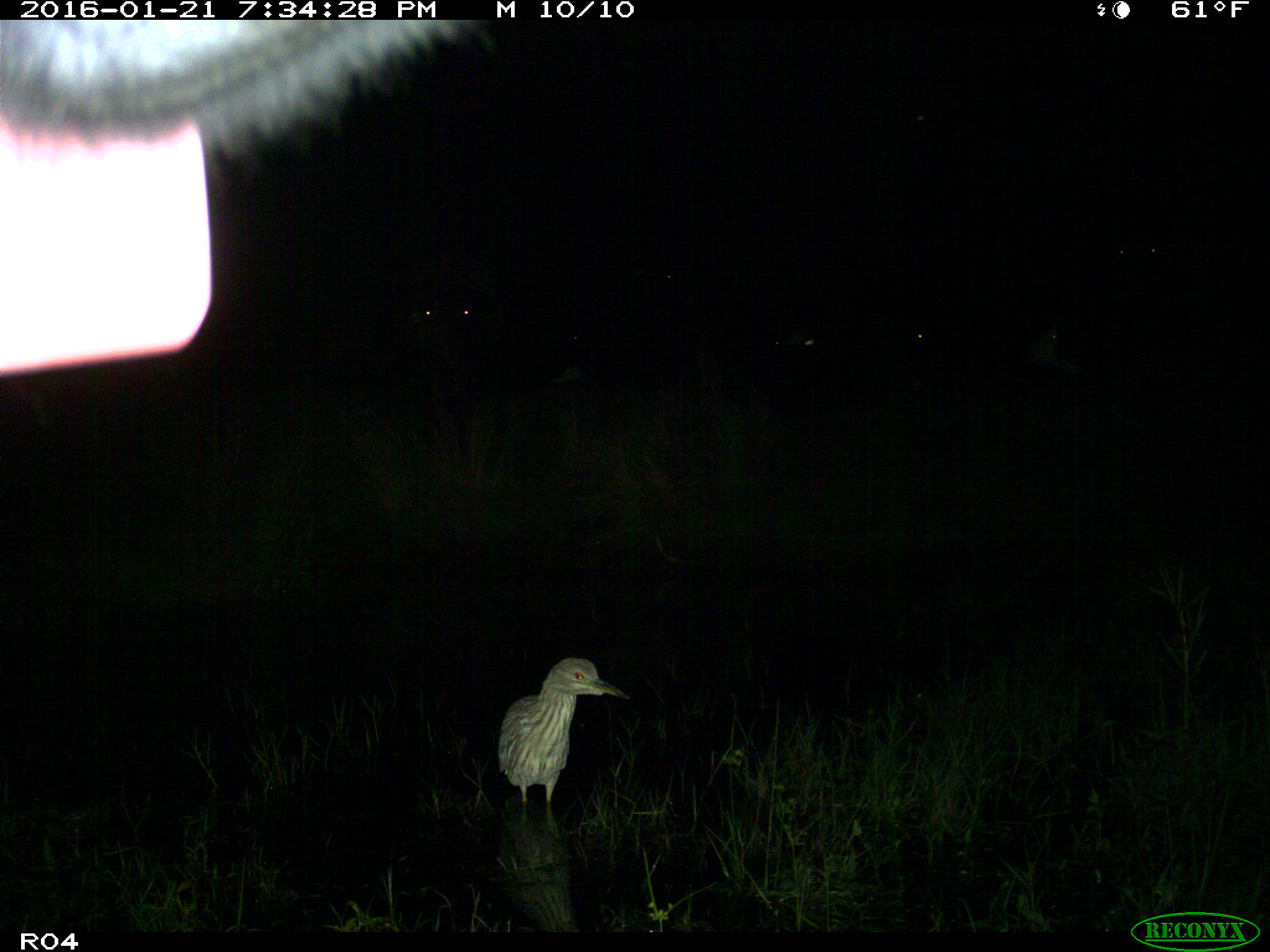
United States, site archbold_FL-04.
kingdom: Animalia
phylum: Chordata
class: Mammalia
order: Artiodactyla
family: Bovidae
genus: Bos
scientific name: Bos taurus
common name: domestic cow